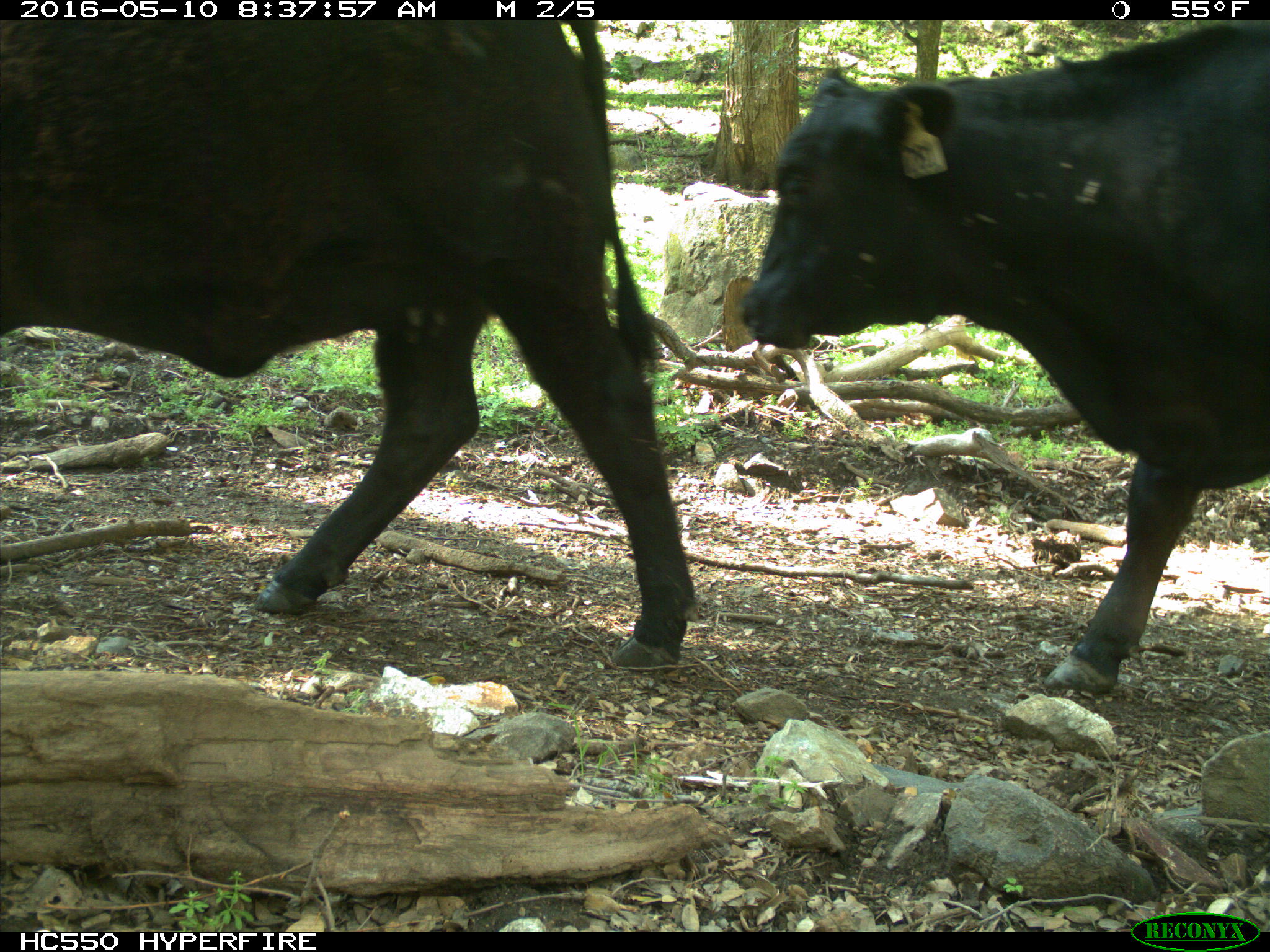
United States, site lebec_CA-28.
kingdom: Animalia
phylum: Chordata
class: Mammalia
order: Artiodactyla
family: Bovidae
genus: Bos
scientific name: Bos taurus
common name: domestic cow